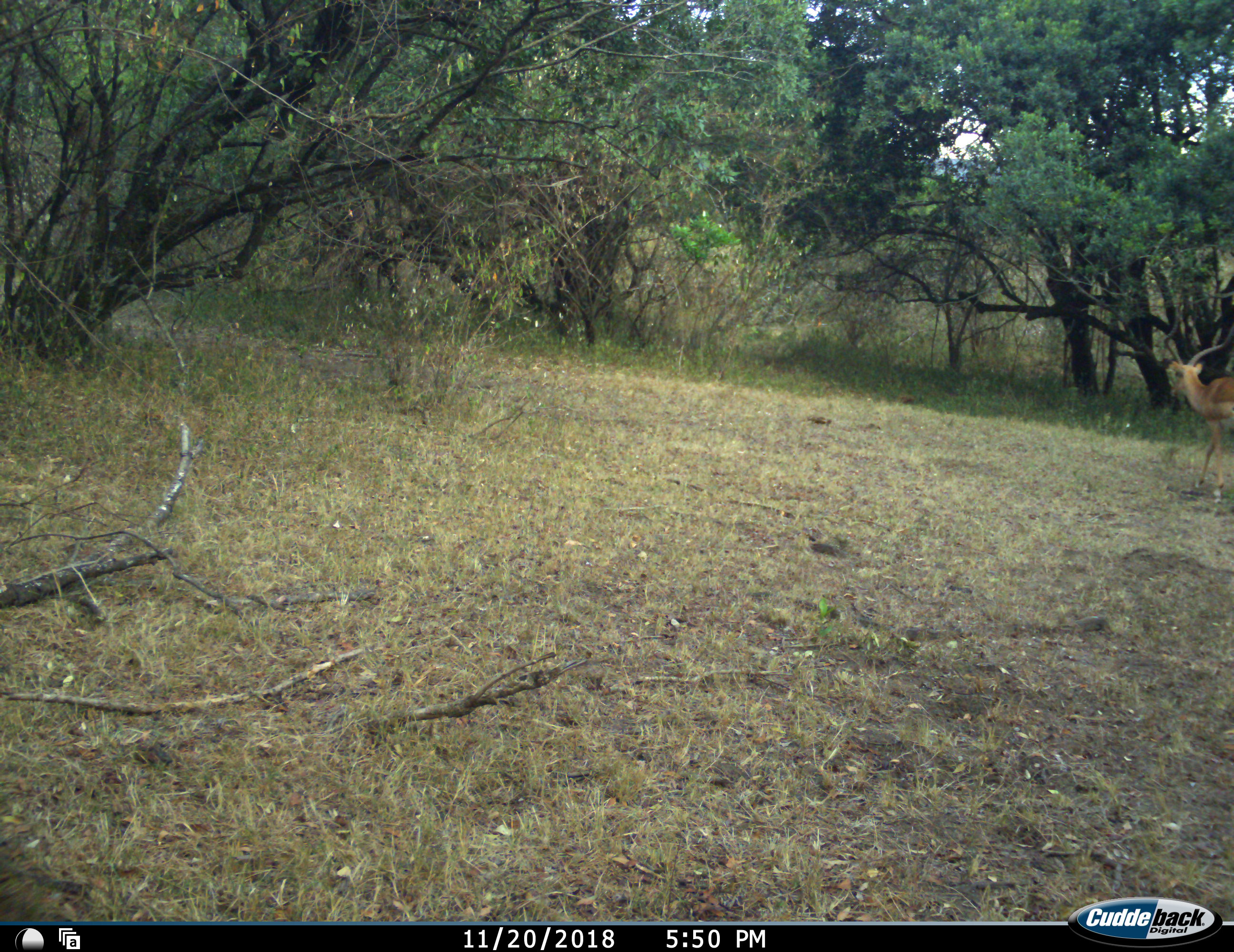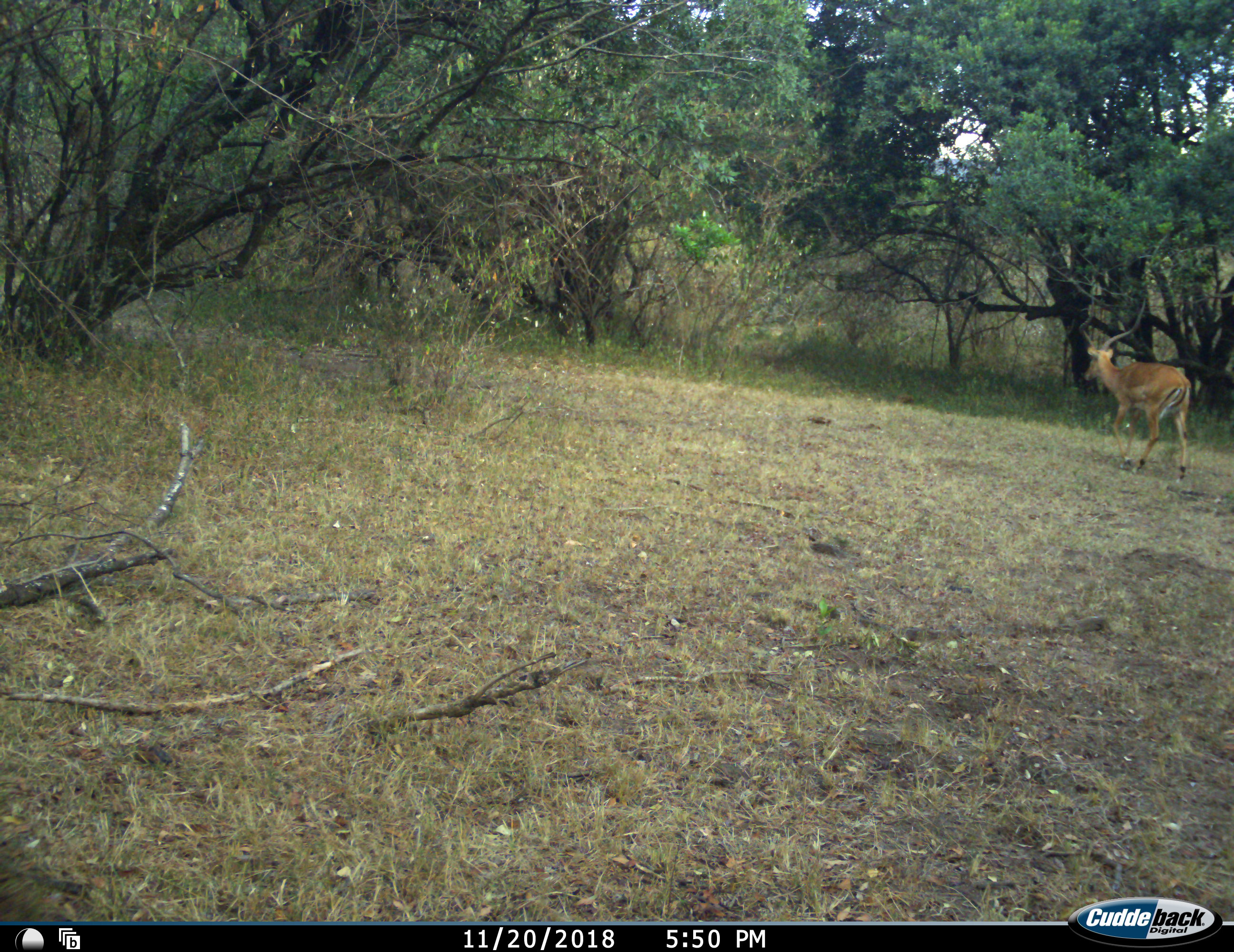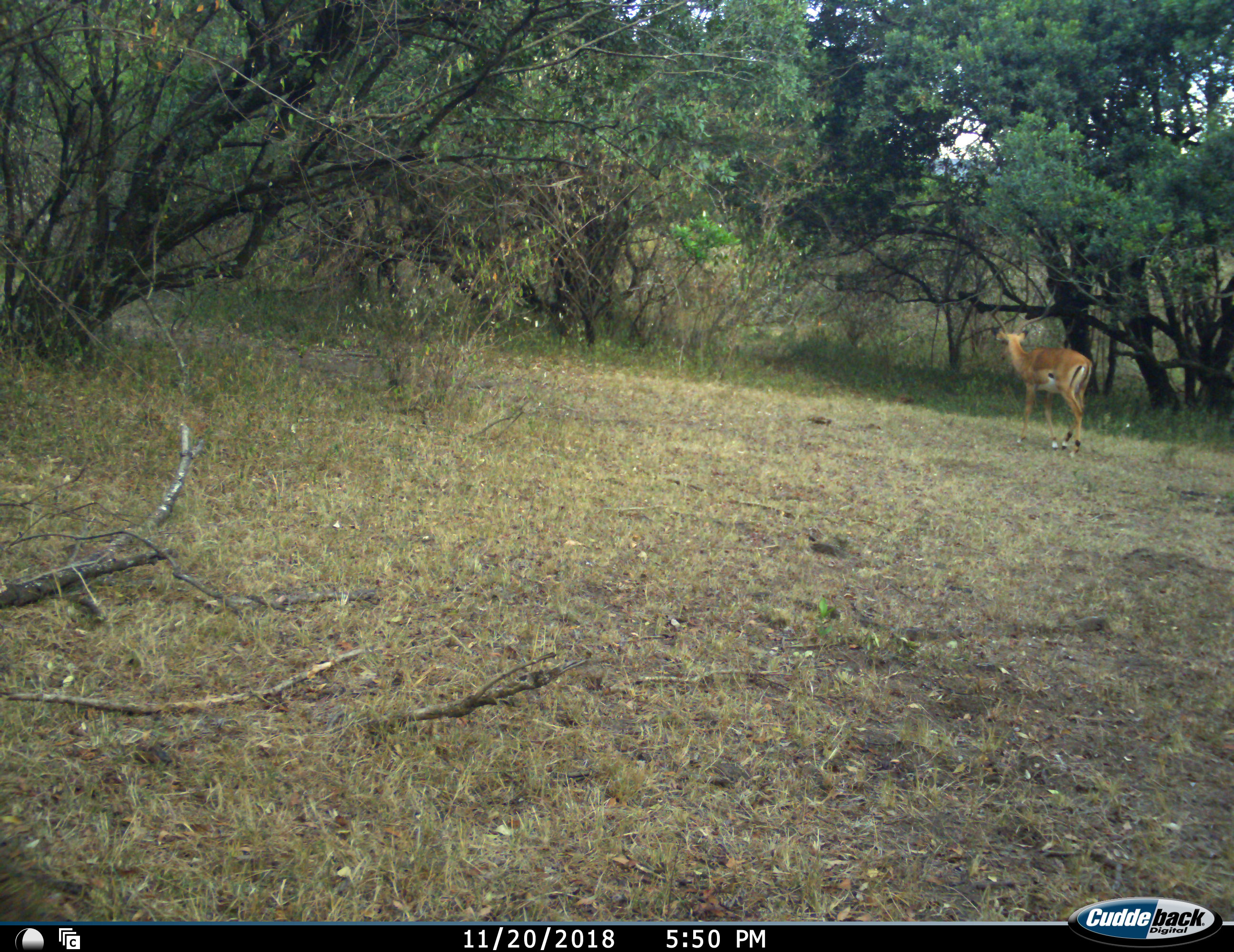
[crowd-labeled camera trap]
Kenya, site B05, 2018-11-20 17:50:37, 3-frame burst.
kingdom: Animalia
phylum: Chordata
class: Mammalia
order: Artiodactyla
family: Bovidae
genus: Aepyceros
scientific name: Aepyceros melampus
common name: impala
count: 1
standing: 0%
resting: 0%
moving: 100%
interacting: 0%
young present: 0%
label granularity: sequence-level